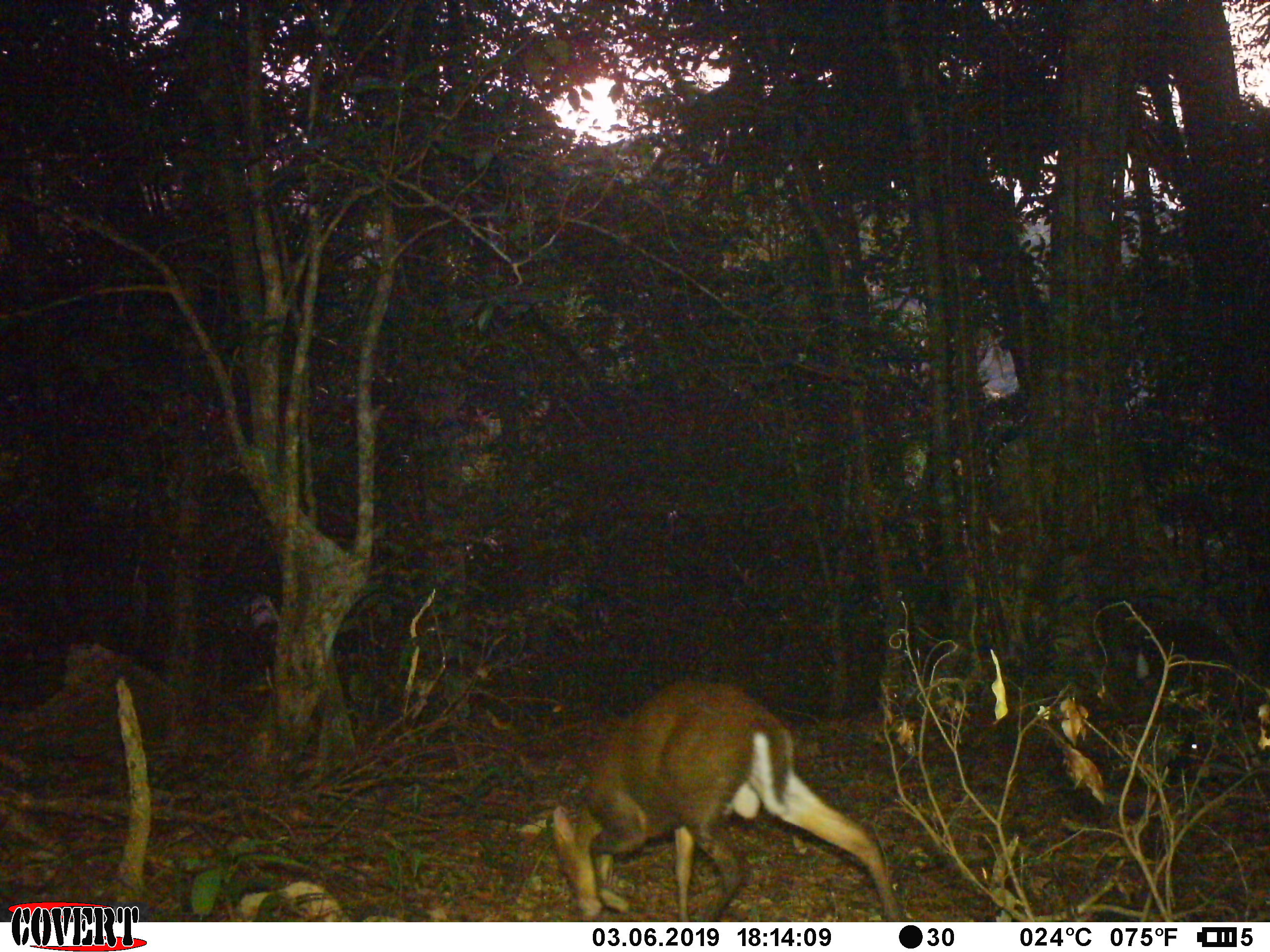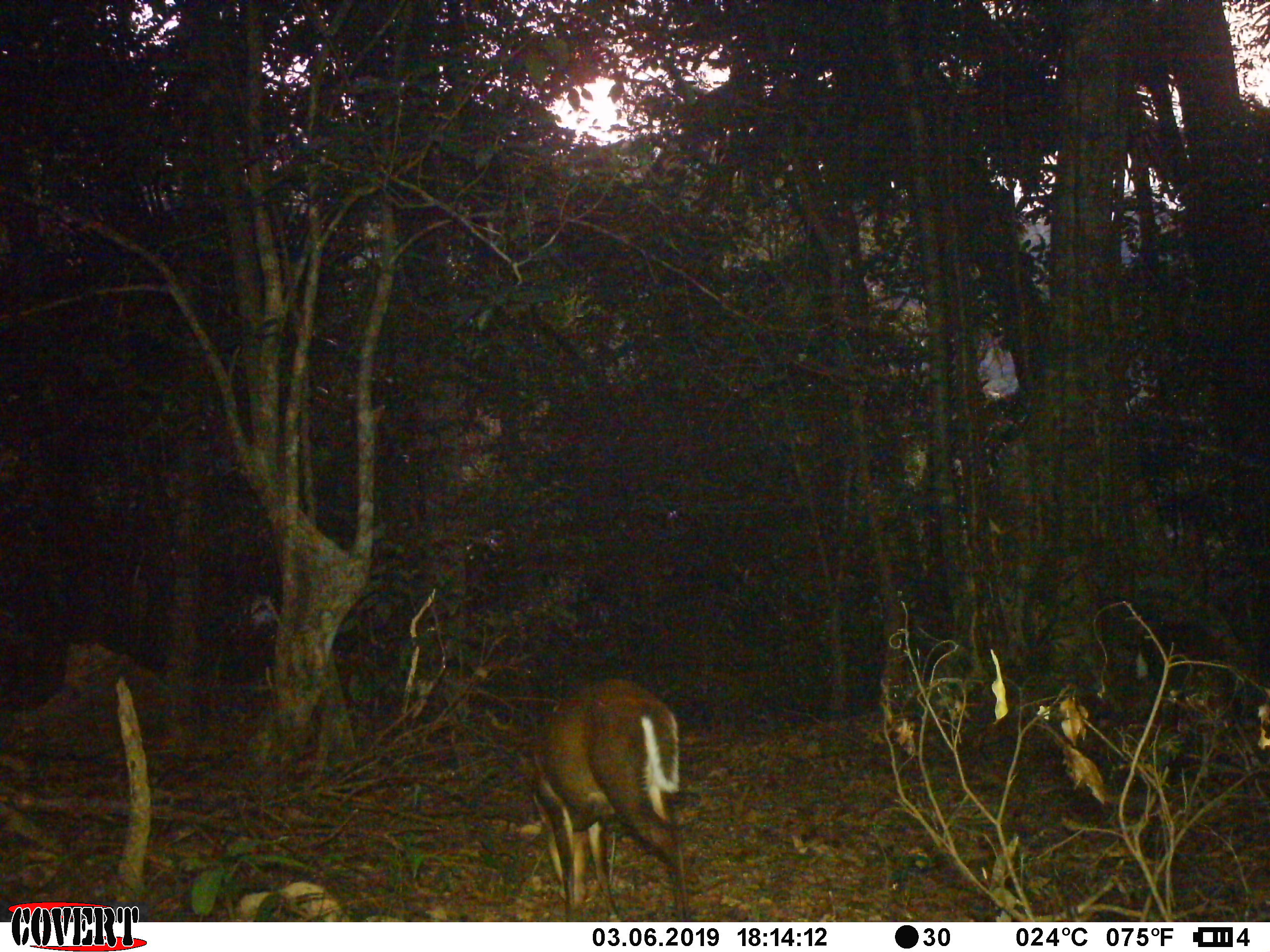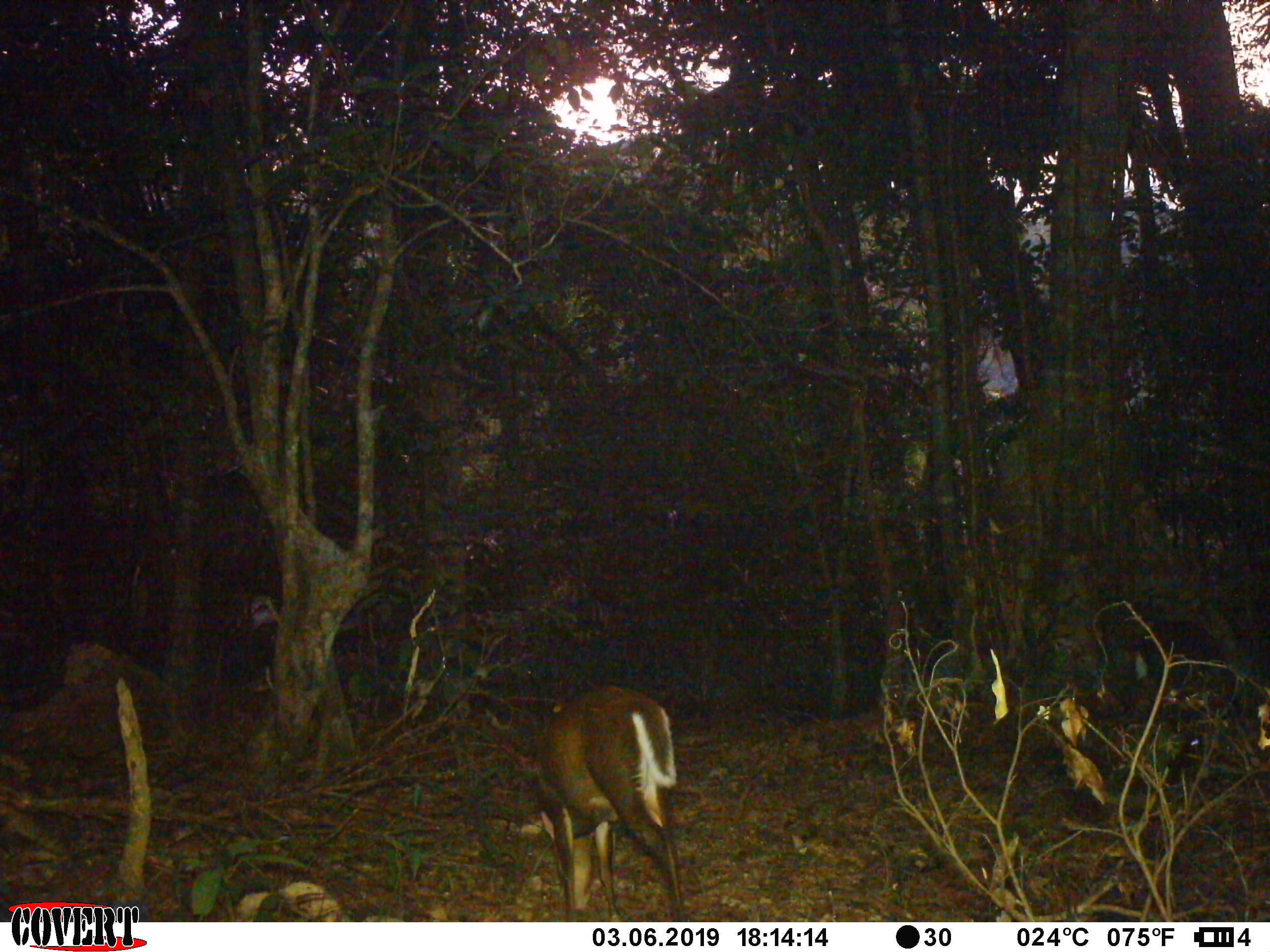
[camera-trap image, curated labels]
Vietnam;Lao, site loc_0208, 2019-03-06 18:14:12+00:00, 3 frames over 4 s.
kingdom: Animalia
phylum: Chordata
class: Mammalia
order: Artiodactyla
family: Cervidae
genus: Muntiacus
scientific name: Muntiacus rooseveltorum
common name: roosevelt's muntjac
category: roosevelts muntjac group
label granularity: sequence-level